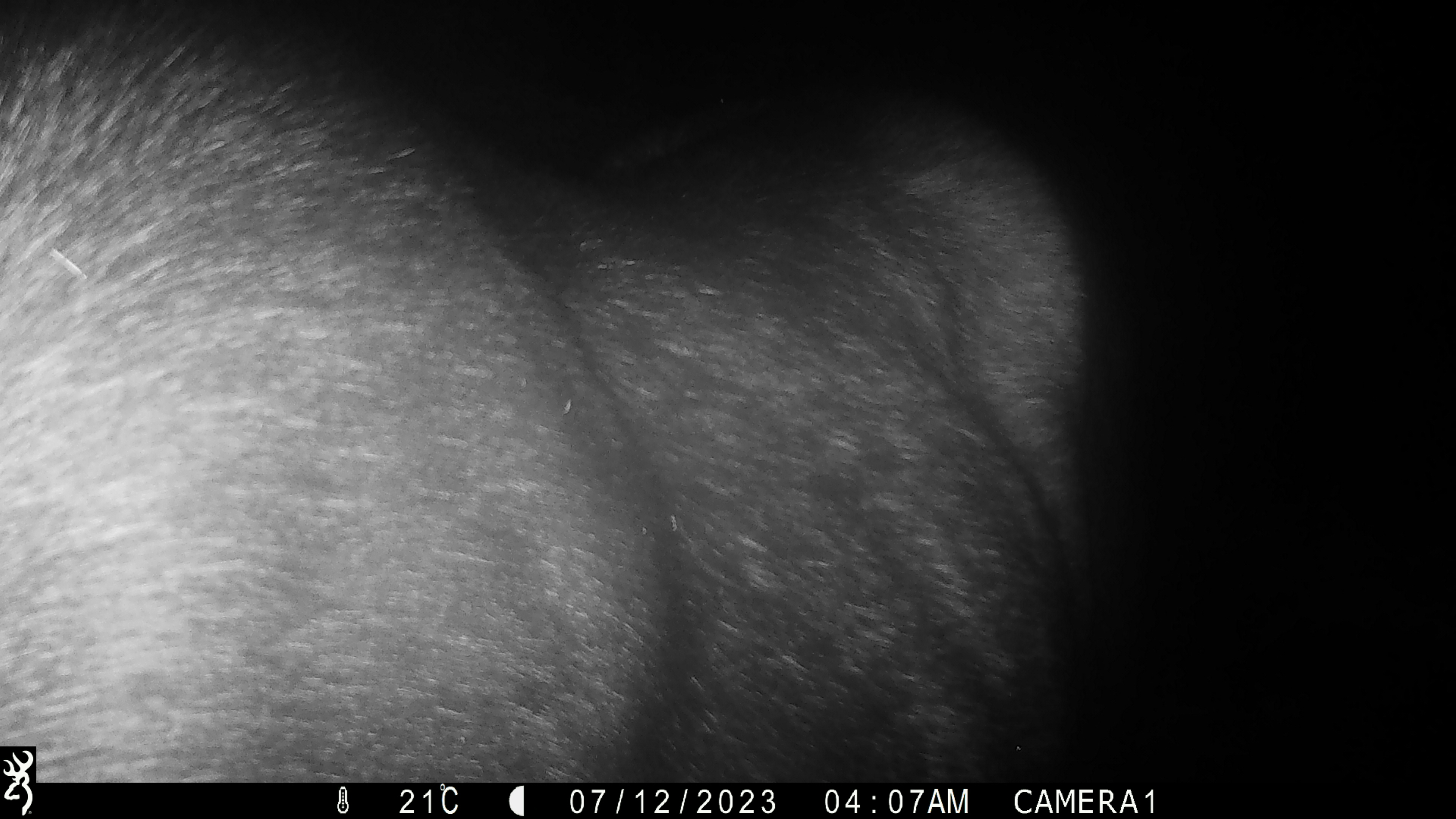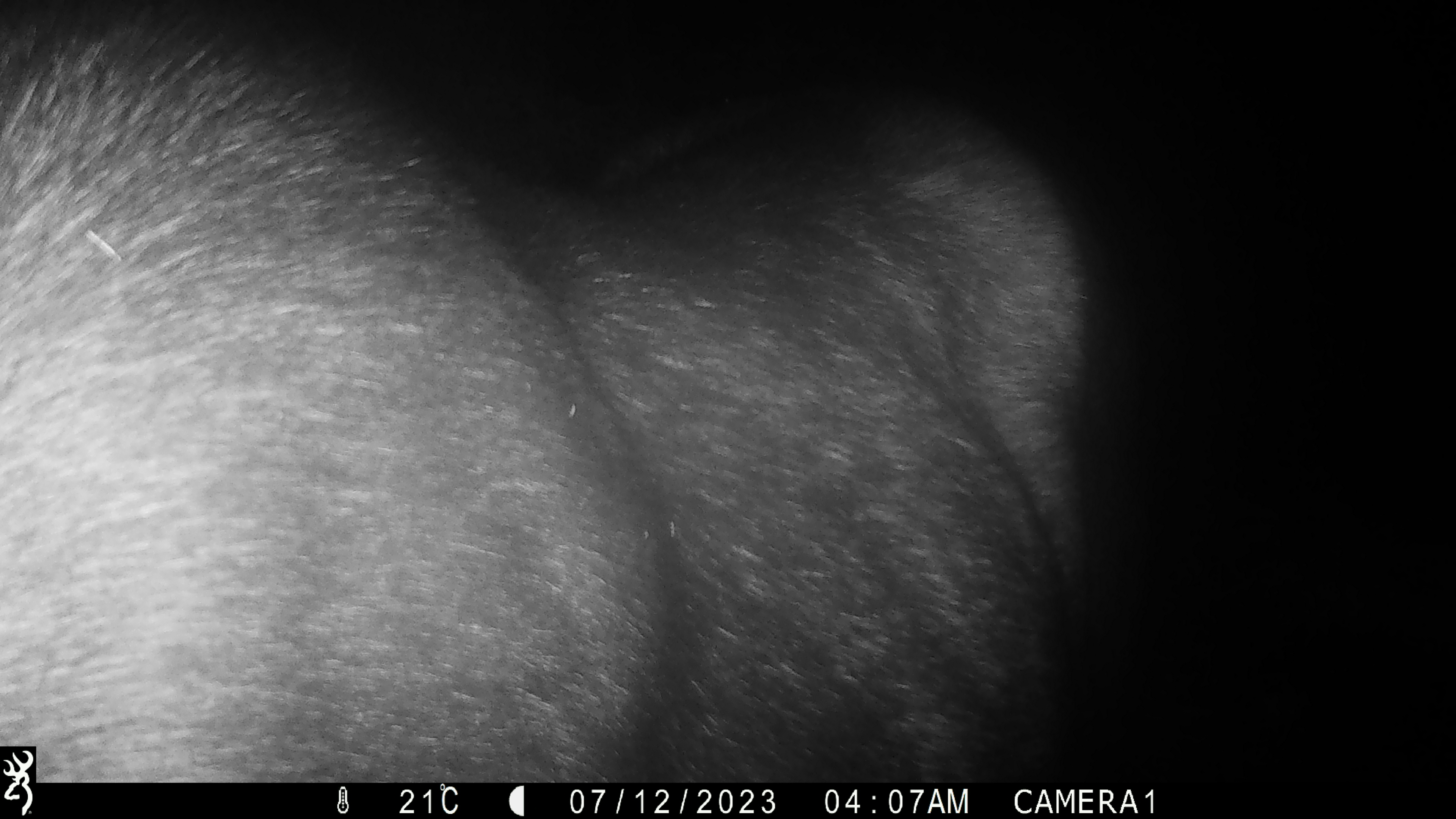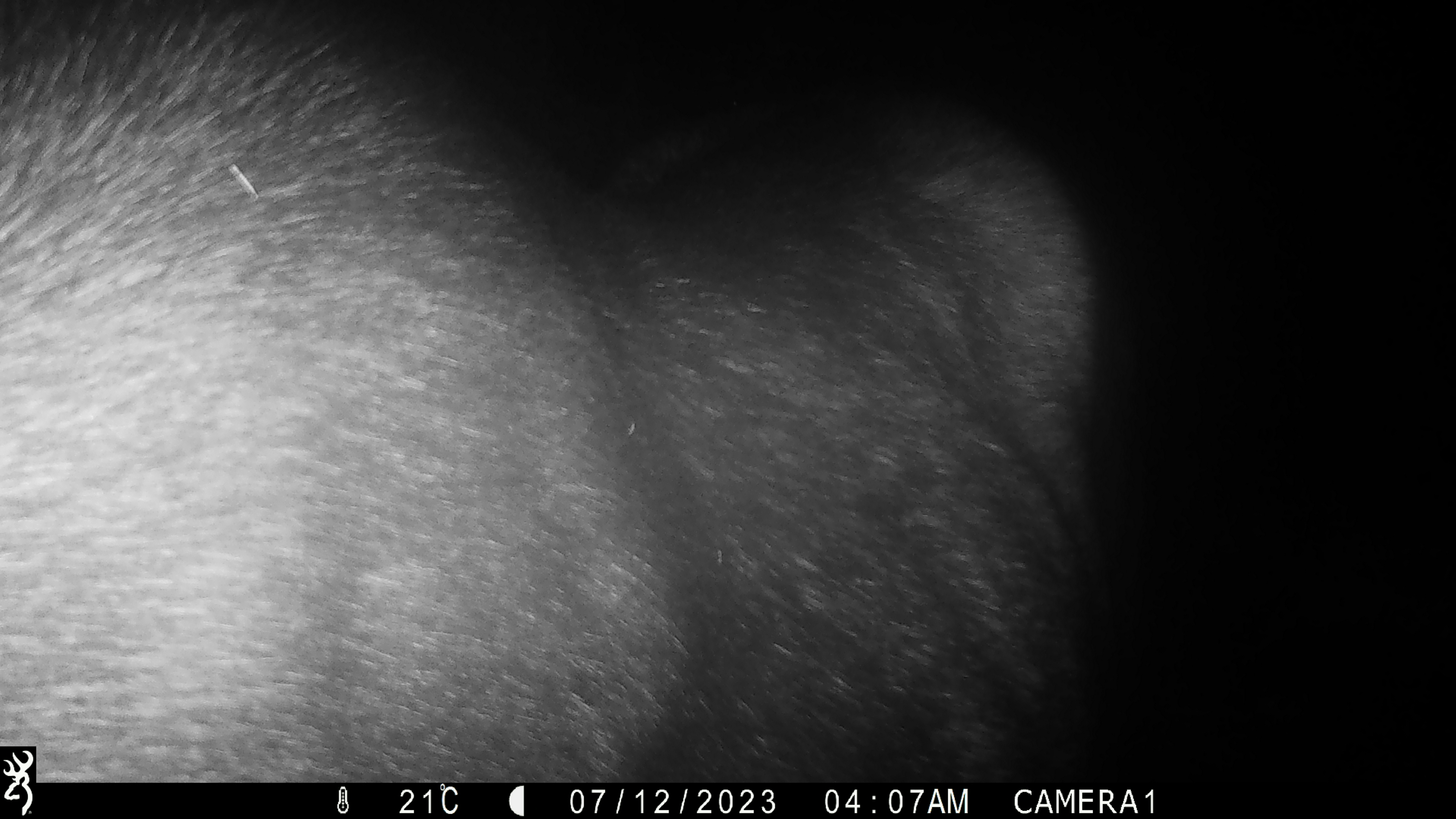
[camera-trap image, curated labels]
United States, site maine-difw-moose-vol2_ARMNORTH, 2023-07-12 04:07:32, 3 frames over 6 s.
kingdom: Animalia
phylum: Chordata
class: Mammalia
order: Artiodactyla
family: Cervidae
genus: Alces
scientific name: Alces alces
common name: moose